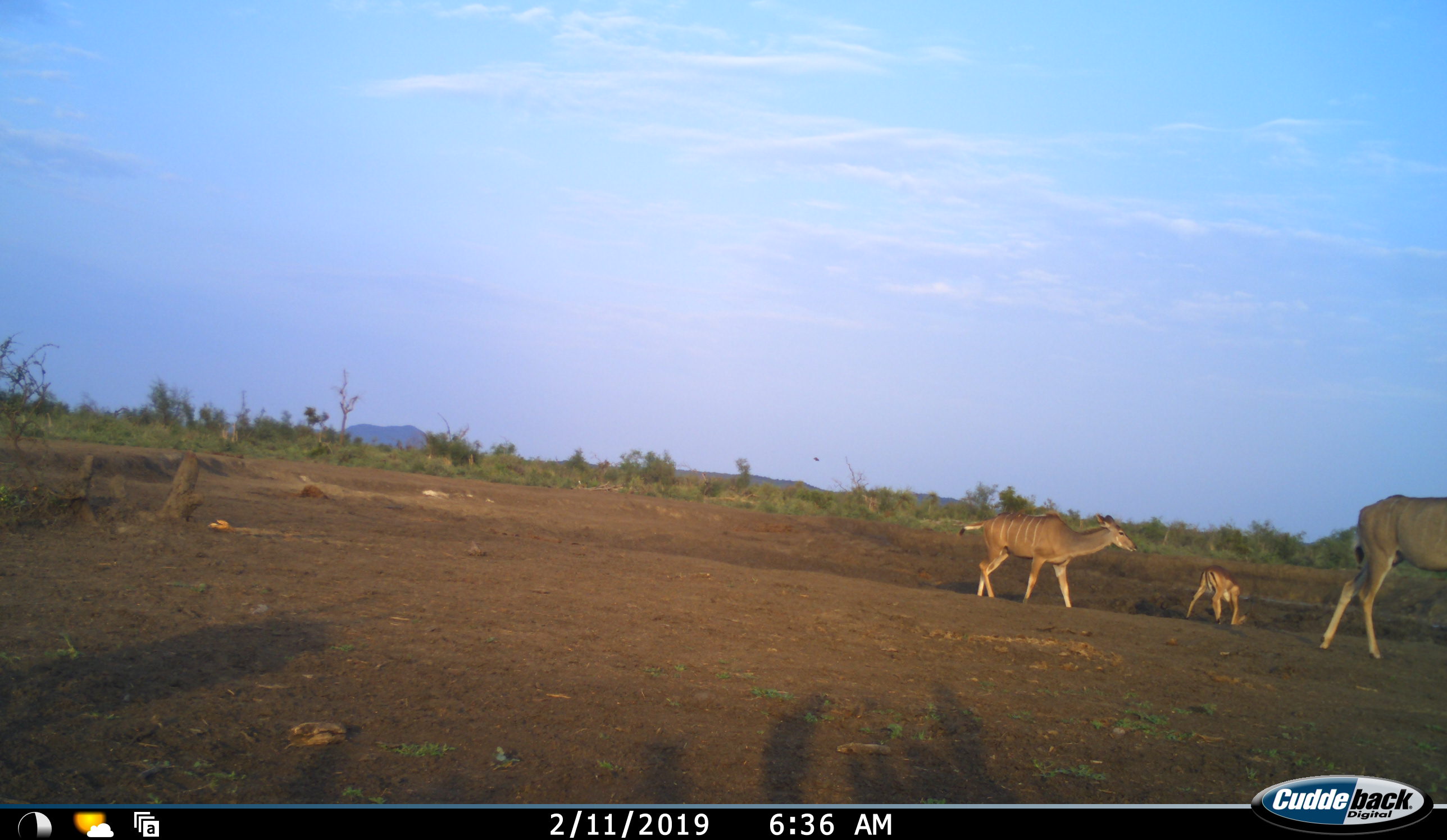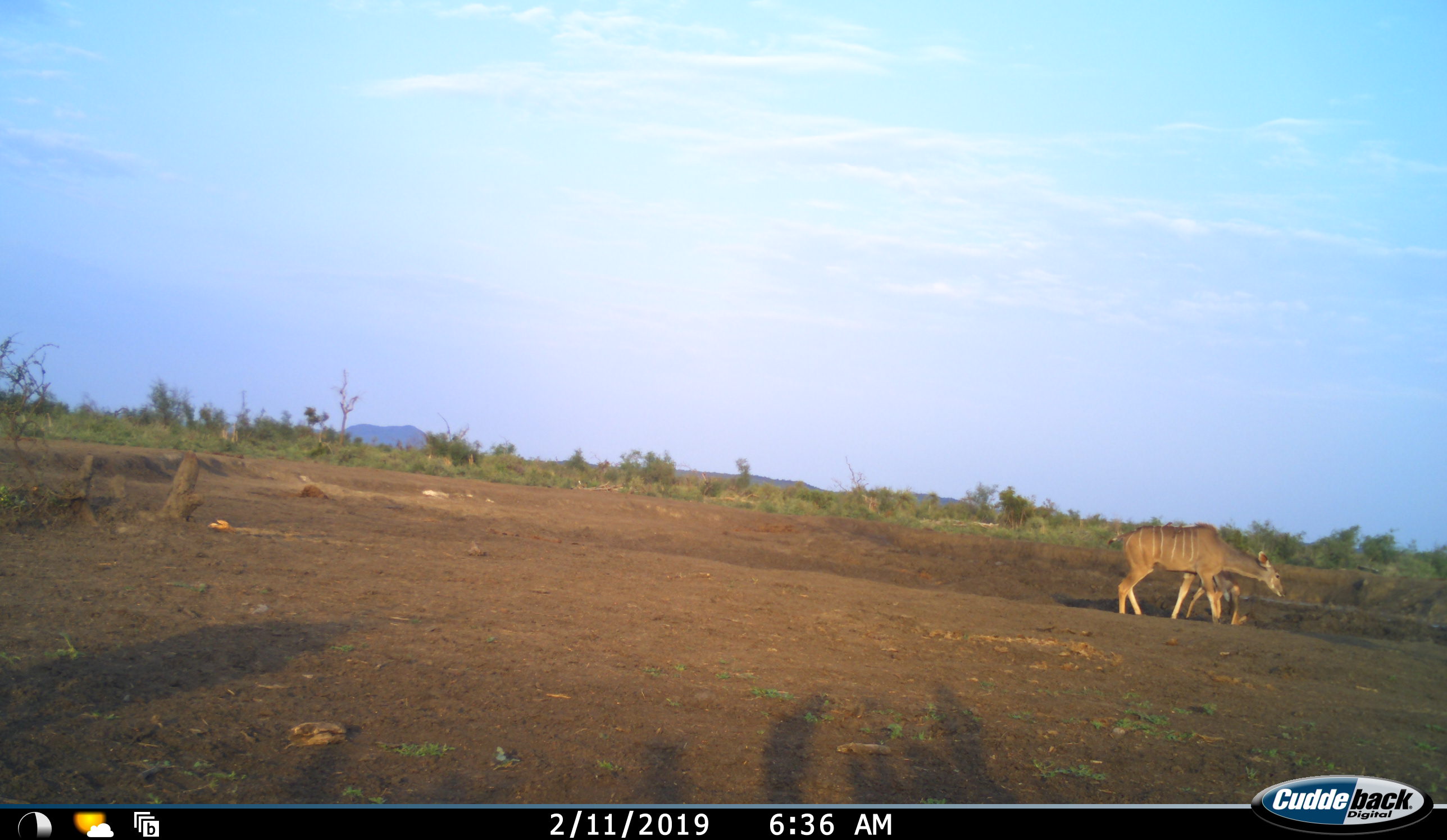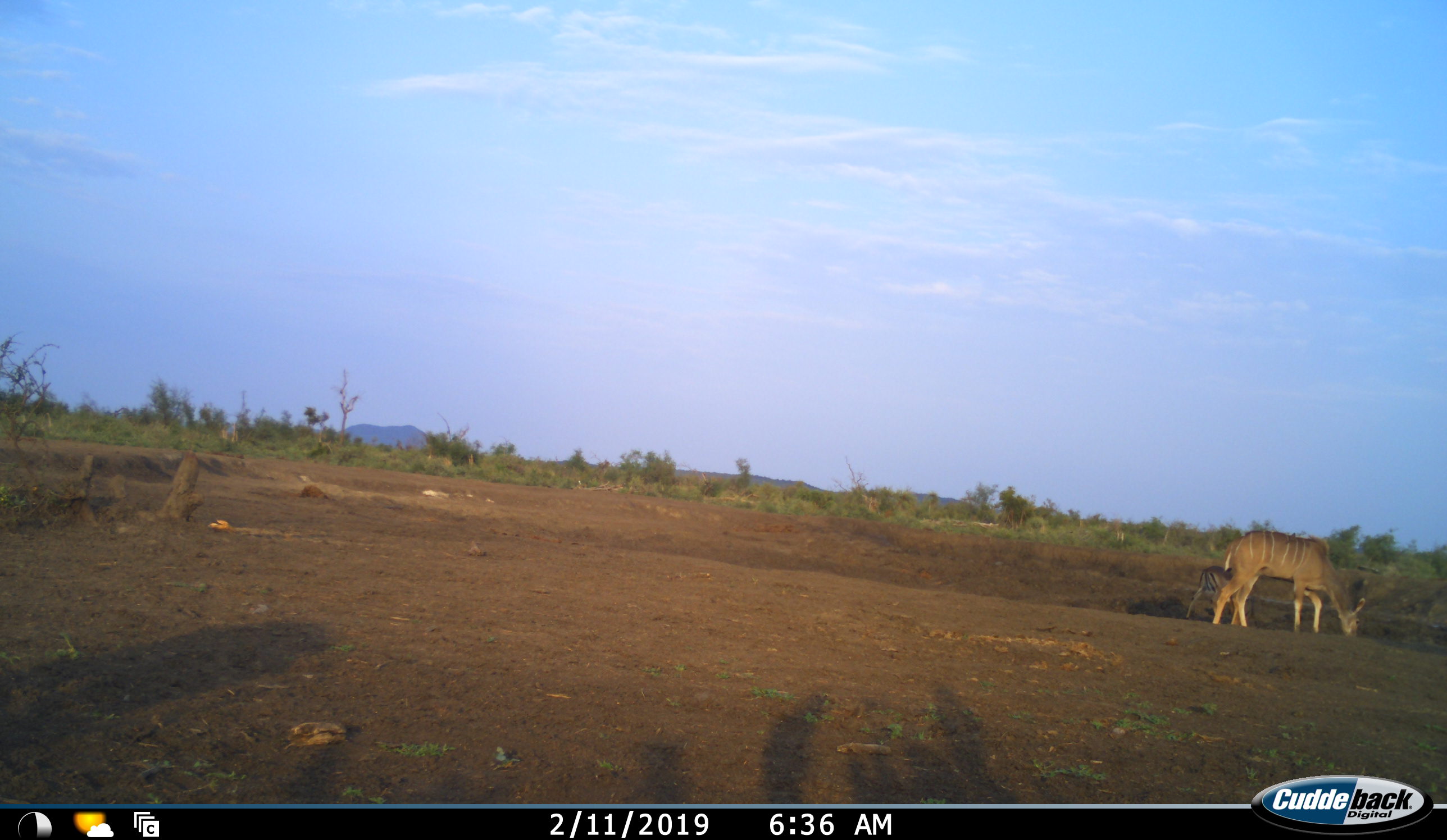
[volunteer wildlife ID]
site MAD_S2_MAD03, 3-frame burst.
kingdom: Animalia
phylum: Chordata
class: Mammalia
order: Artiodactyla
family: Bovidae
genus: Tragelaphus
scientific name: Tragelaphus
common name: kudu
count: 2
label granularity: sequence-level